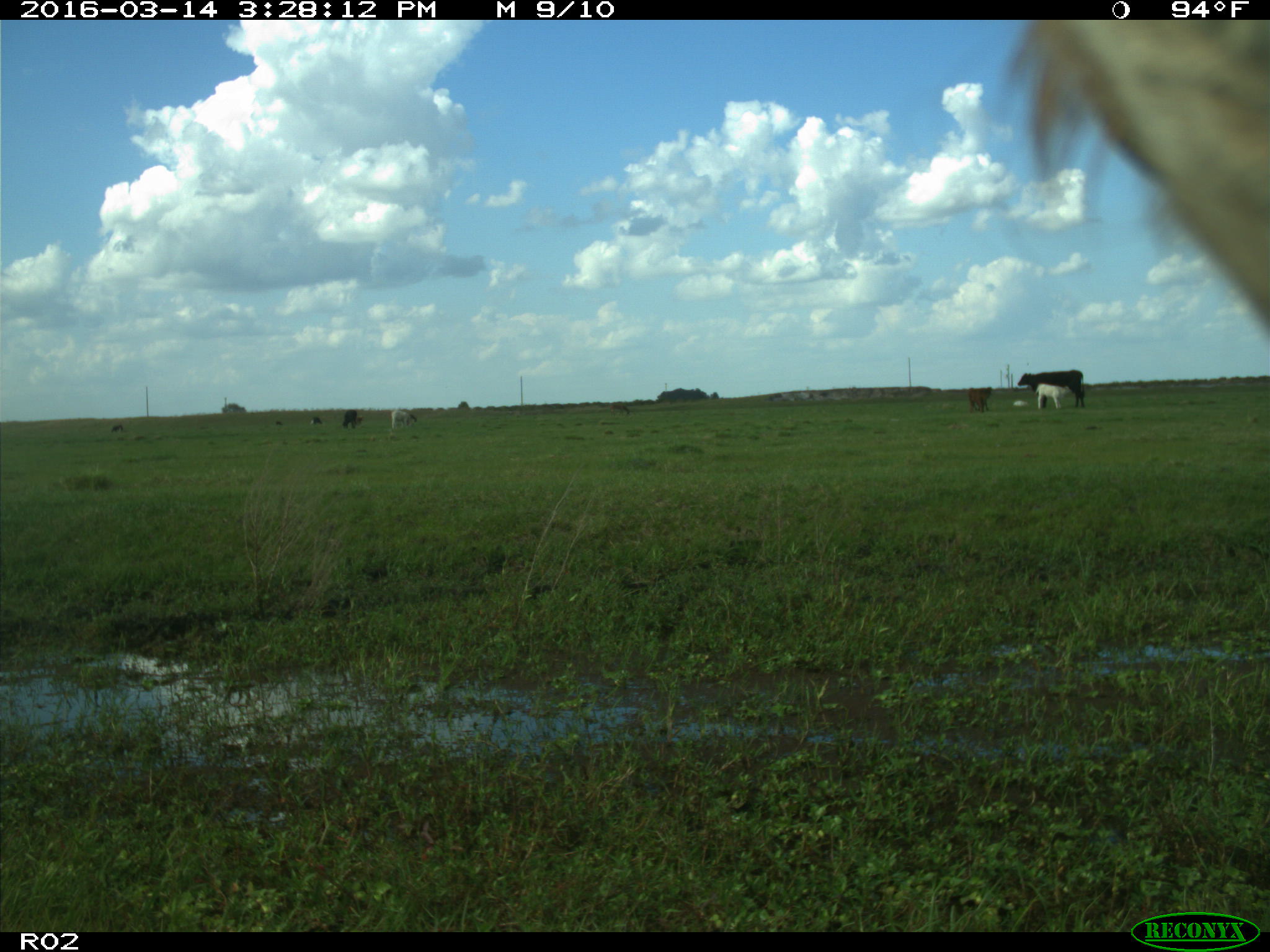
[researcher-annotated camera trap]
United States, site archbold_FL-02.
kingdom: Animalia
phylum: Chordata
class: Mammalia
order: Artiodactyla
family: Bovidae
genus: Bos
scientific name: Bos taurus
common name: domestic cow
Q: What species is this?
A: Bos taurus (domestic cow).